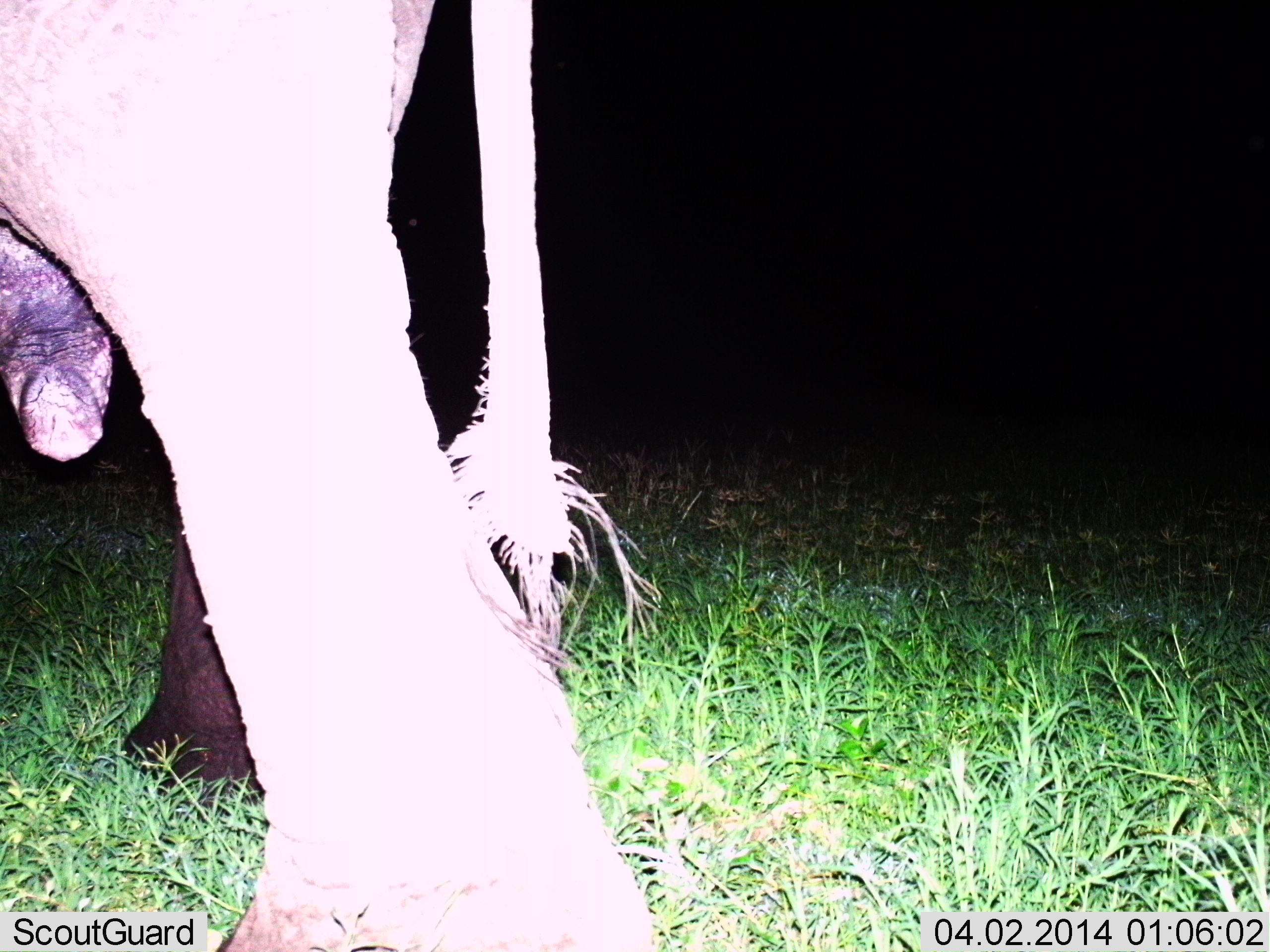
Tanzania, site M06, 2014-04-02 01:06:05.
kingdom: Animalia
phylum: Chordata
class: Mammalia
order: Proboscidea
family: Elephantidae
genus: Loxodonta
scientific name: Loxodonta africana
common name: african bush elephant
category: elephant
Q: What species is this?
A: Elephant (african bush elephant) (Loxodonta africana).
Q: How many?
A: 1.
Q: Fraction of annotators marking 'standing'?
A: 80%.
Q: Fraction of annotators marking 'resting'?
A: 0%.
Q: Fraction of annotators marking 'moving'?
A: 20%.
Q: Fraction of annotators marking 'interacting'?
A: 0%.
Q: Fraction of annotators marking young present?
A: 0%.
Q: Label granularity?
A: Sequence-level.